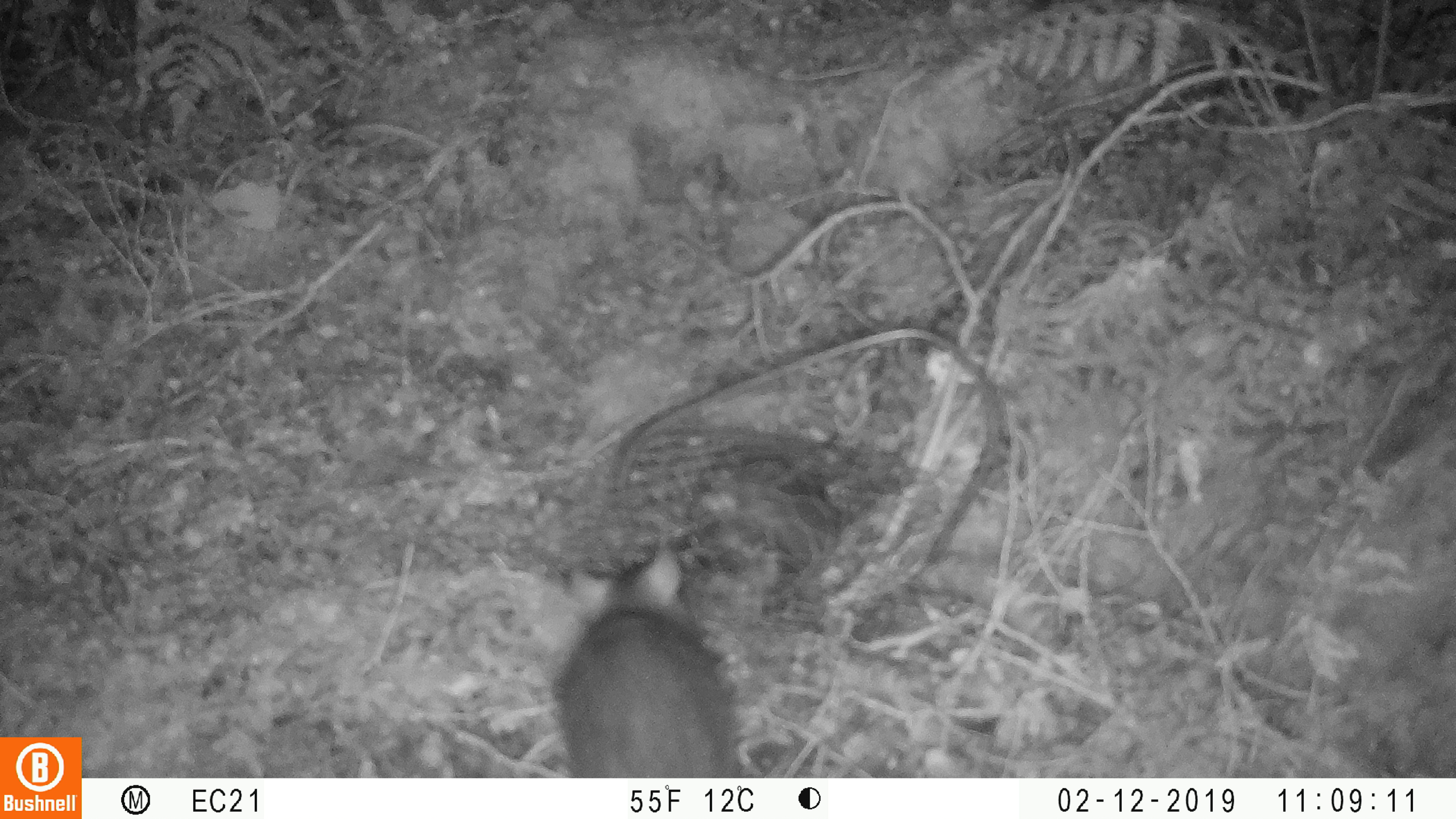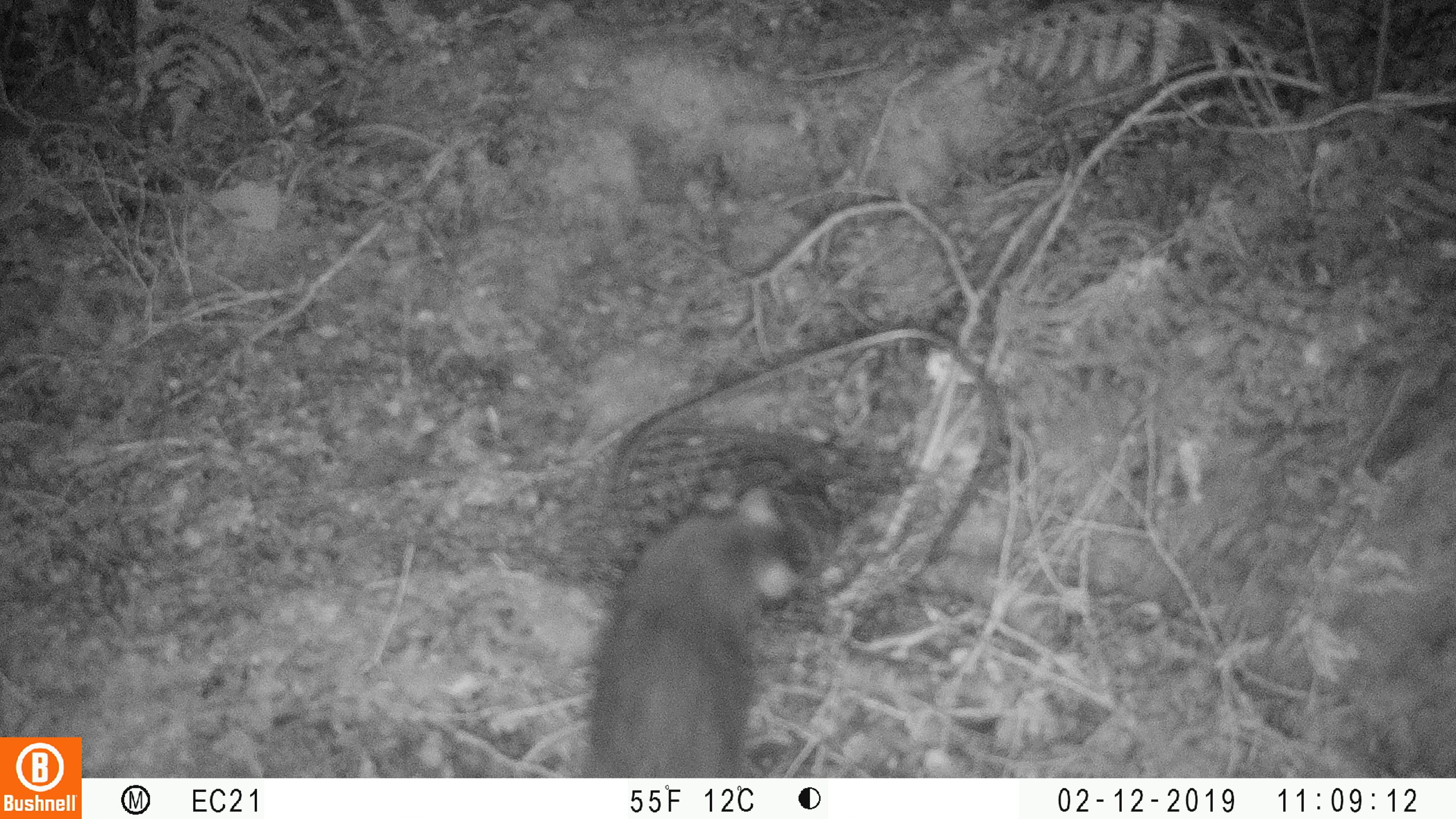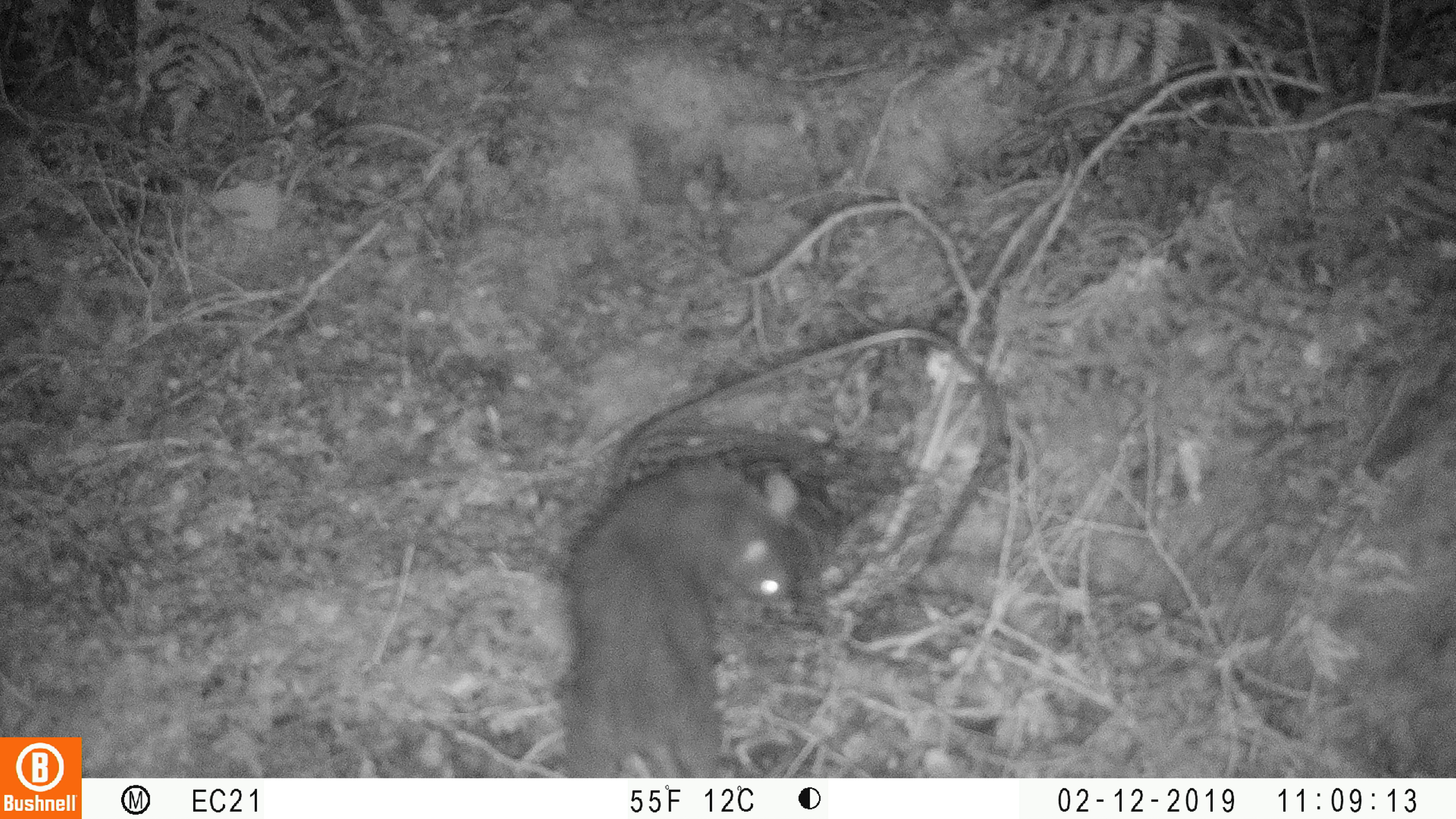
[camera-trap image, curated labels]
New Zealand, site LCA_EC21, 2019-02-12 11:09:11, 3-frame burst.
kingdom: Animalia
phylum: Chordata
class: Mammalia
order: Rodentia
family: Muridae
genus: Rattus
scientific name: Rattus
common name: rat